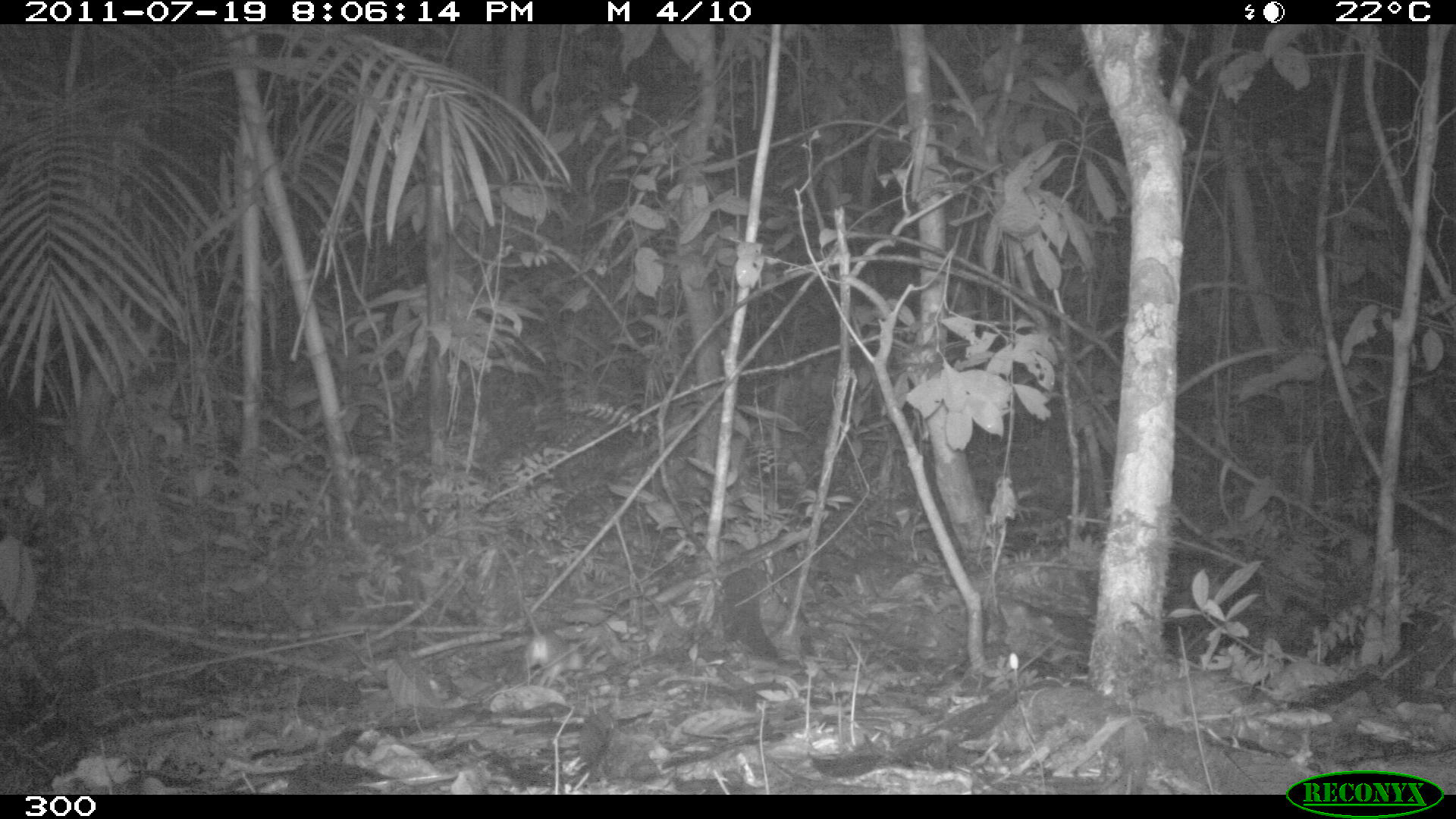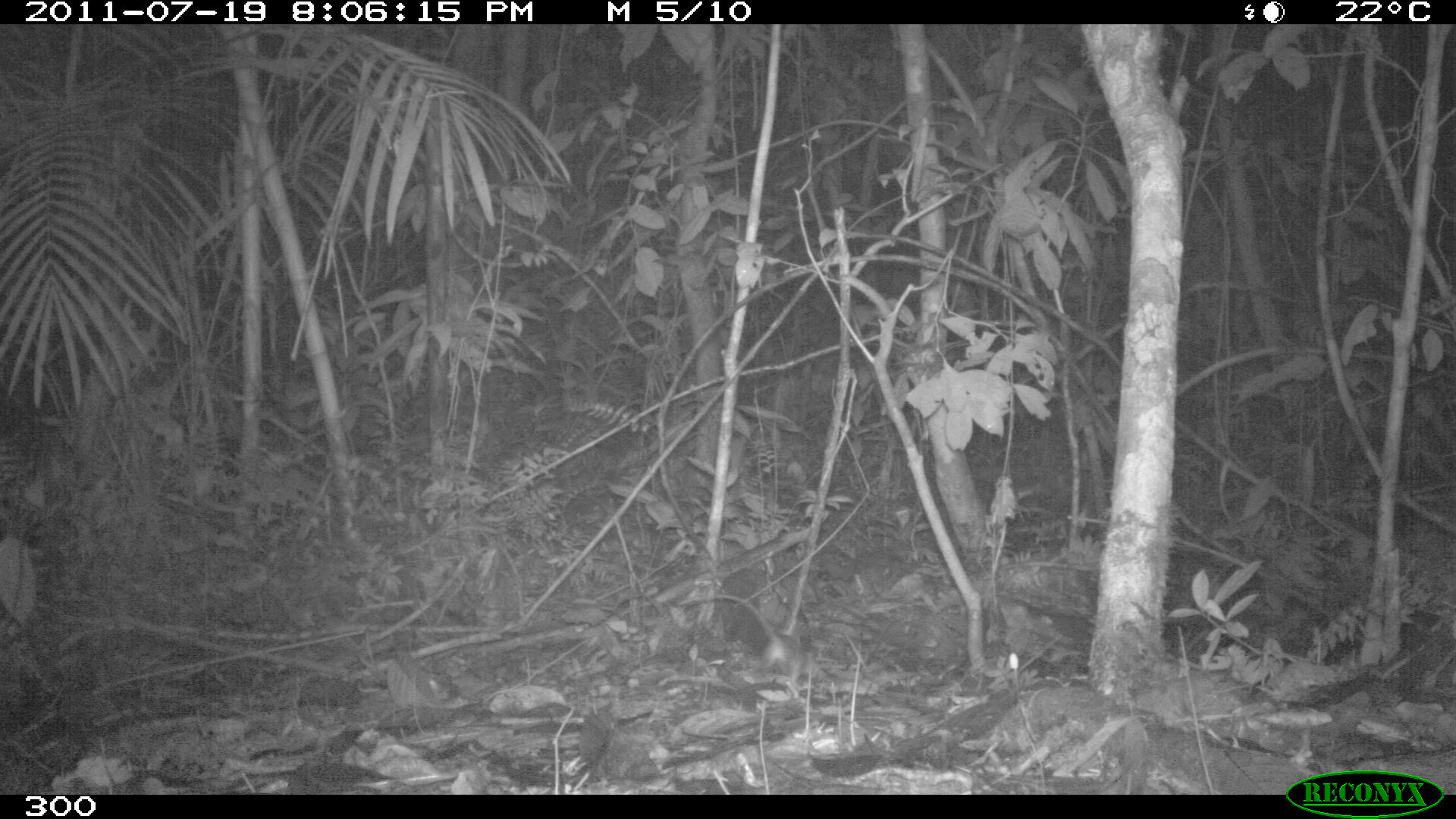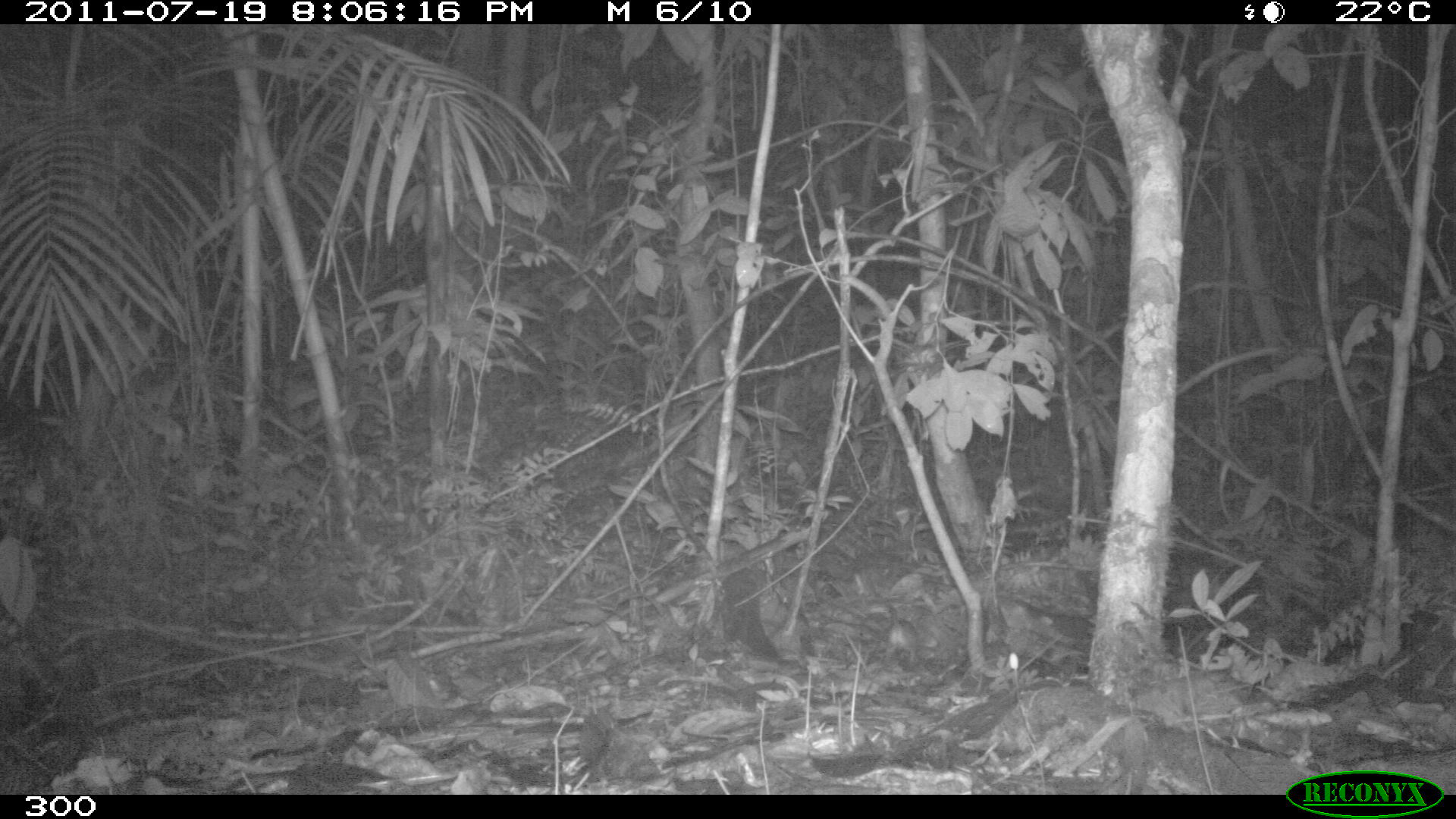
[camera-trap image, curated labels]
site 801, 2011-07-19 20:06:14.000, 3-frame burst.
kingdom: Animalia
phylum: Chordata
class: Mammalia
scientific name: Marsupialia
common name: marsupials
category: unknown marsupial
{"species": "unknown marsupial (marsupials) (Marsupialia)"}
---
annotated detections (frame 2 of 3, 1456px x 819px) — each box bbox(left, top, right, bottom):
unknown marsupial: bbox(680, 593, 824, 693)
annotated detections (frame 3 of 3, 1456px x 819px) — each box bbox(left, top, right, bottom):
unknown marsupial: bbox(858, 574, 941, 672)